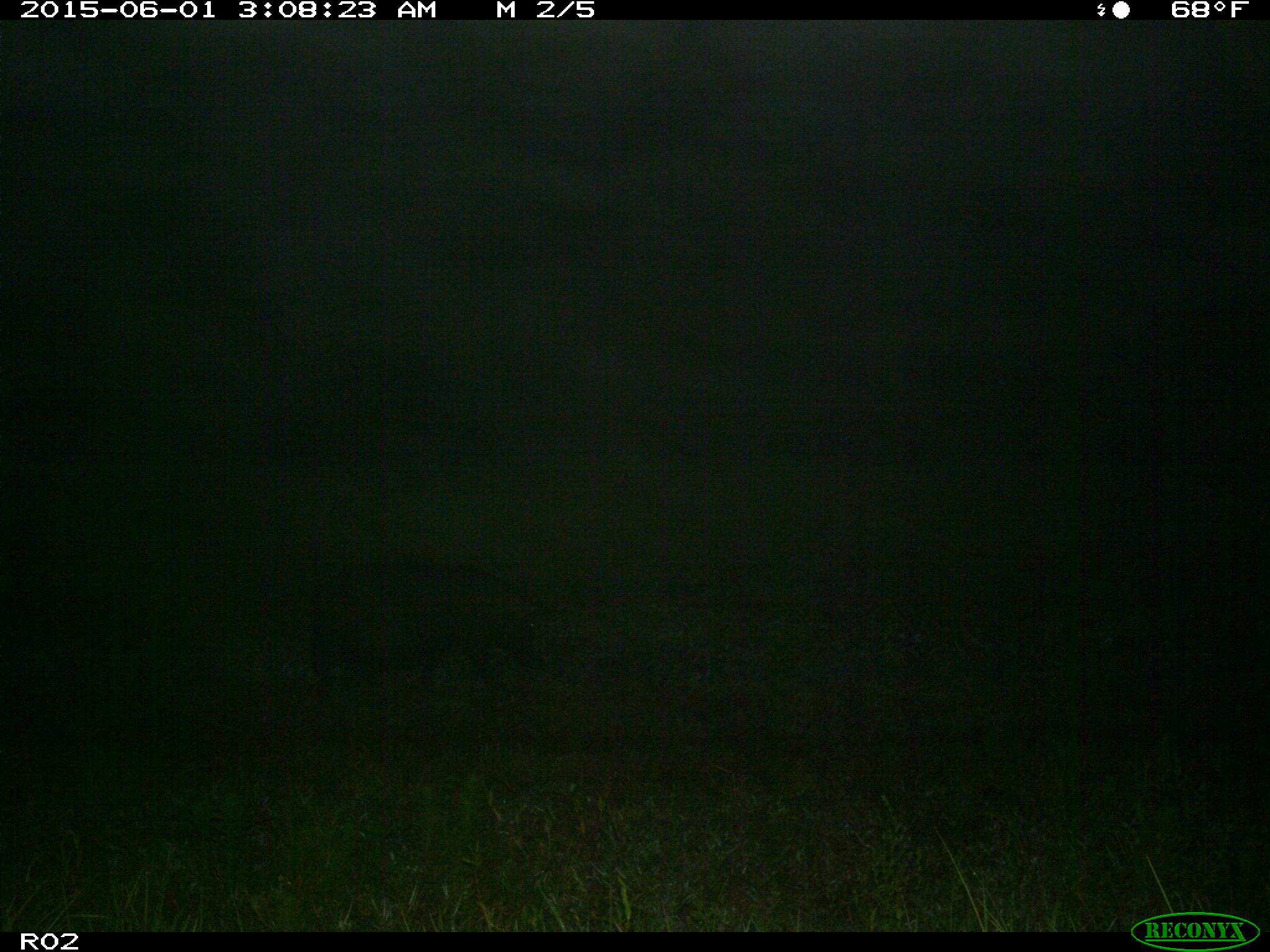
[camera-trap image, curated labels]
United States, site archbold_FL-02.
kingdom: Animalia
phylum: Chordata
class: Mammalia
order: Artiodactyla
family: Suidae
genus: Sus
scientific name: Sus scrofa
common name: wild boar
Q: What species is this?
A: Sus scrofa (wild boar).